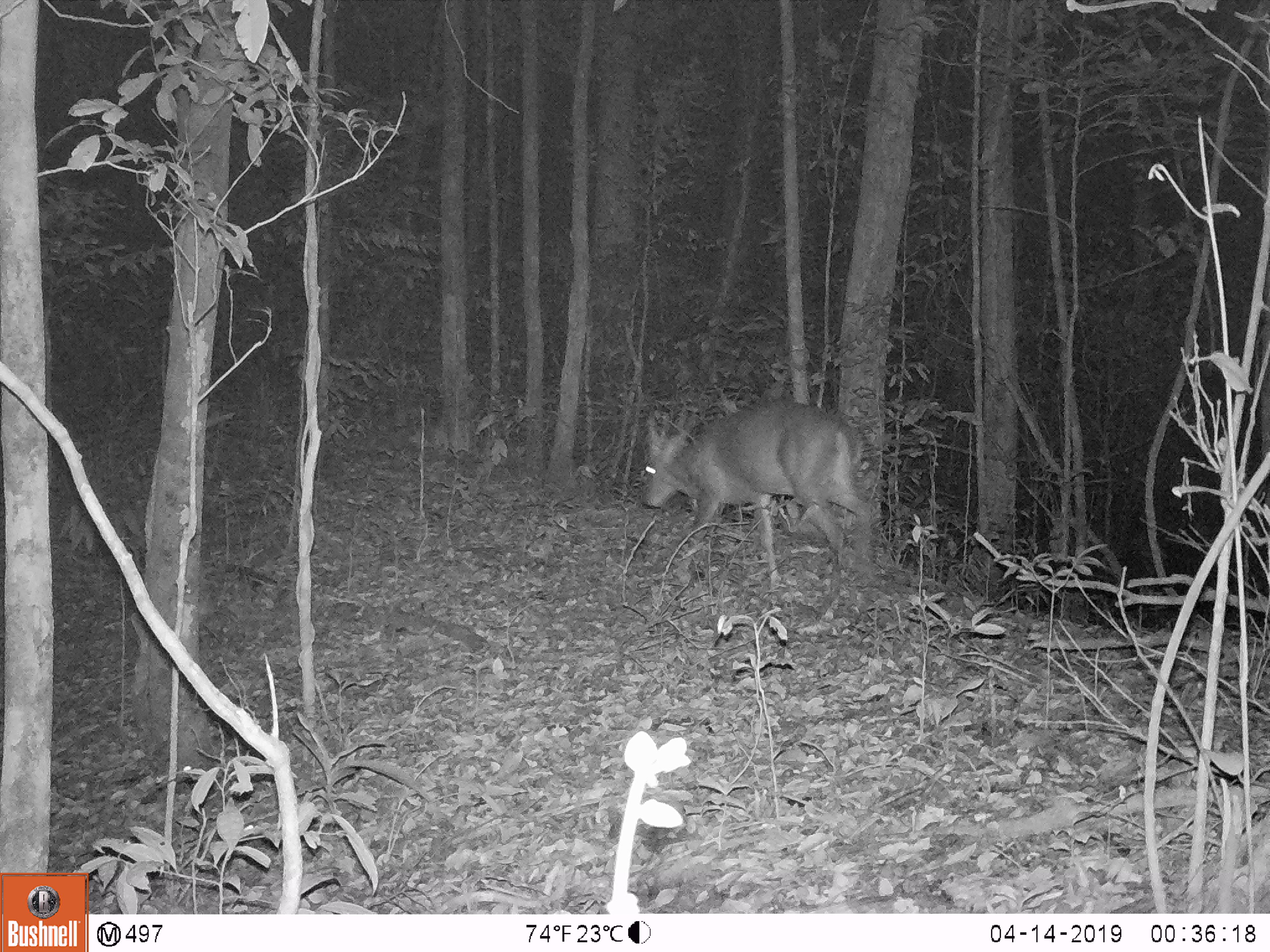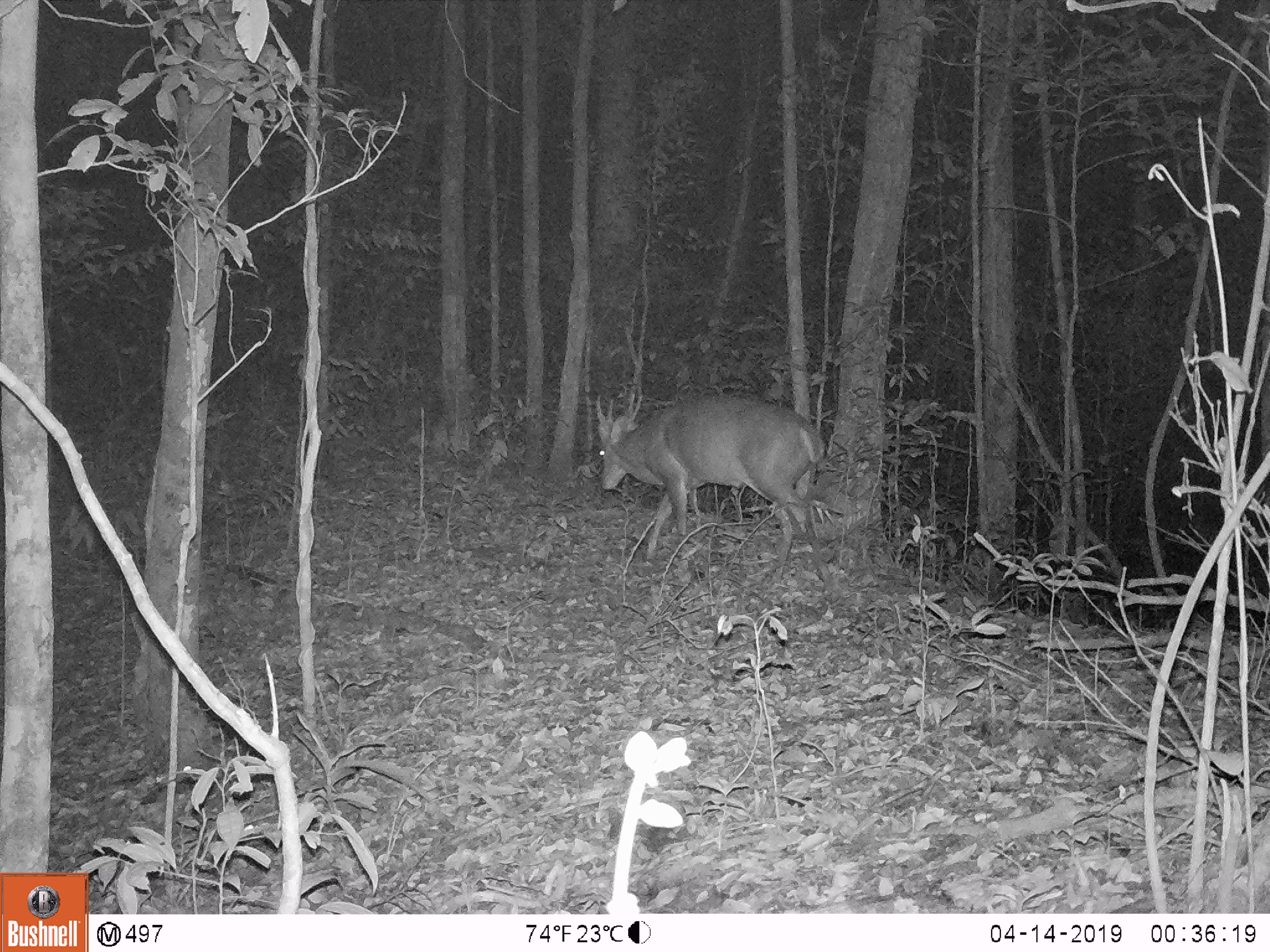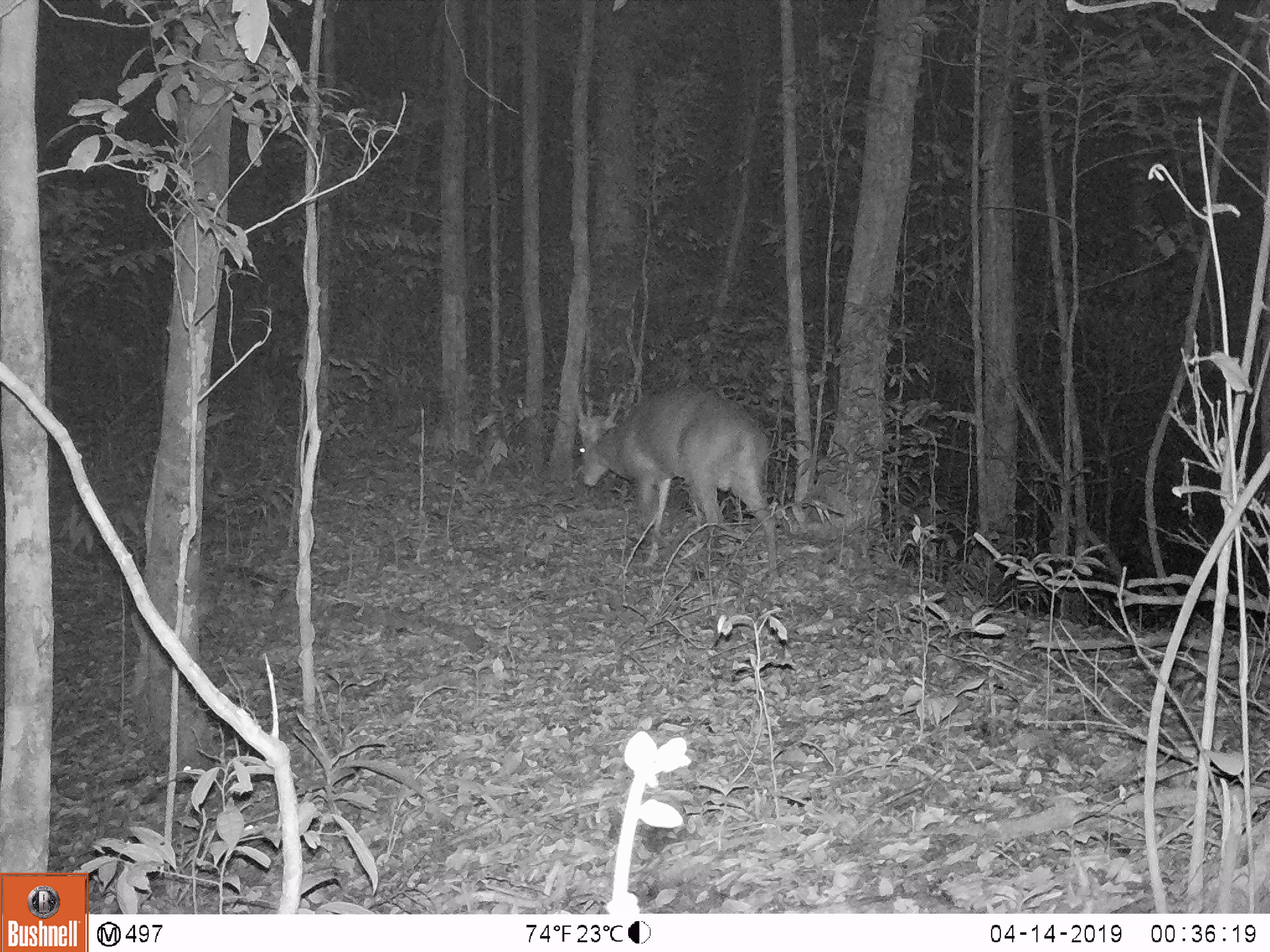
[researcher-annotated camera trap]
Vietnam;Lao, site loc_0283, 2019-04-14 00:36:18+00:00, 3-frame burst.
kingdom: Animalia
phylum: Chordata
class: Mammalia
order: Artiodactyla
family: Cervidae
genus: Muntiacus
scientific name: Muntiacus vuquangensis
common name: large-antlered muntjac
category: large antlered muntjac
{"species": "large antlered muntjac (large-antlered muntjac) (Muntiacus vuquangensis)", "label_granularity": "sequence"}